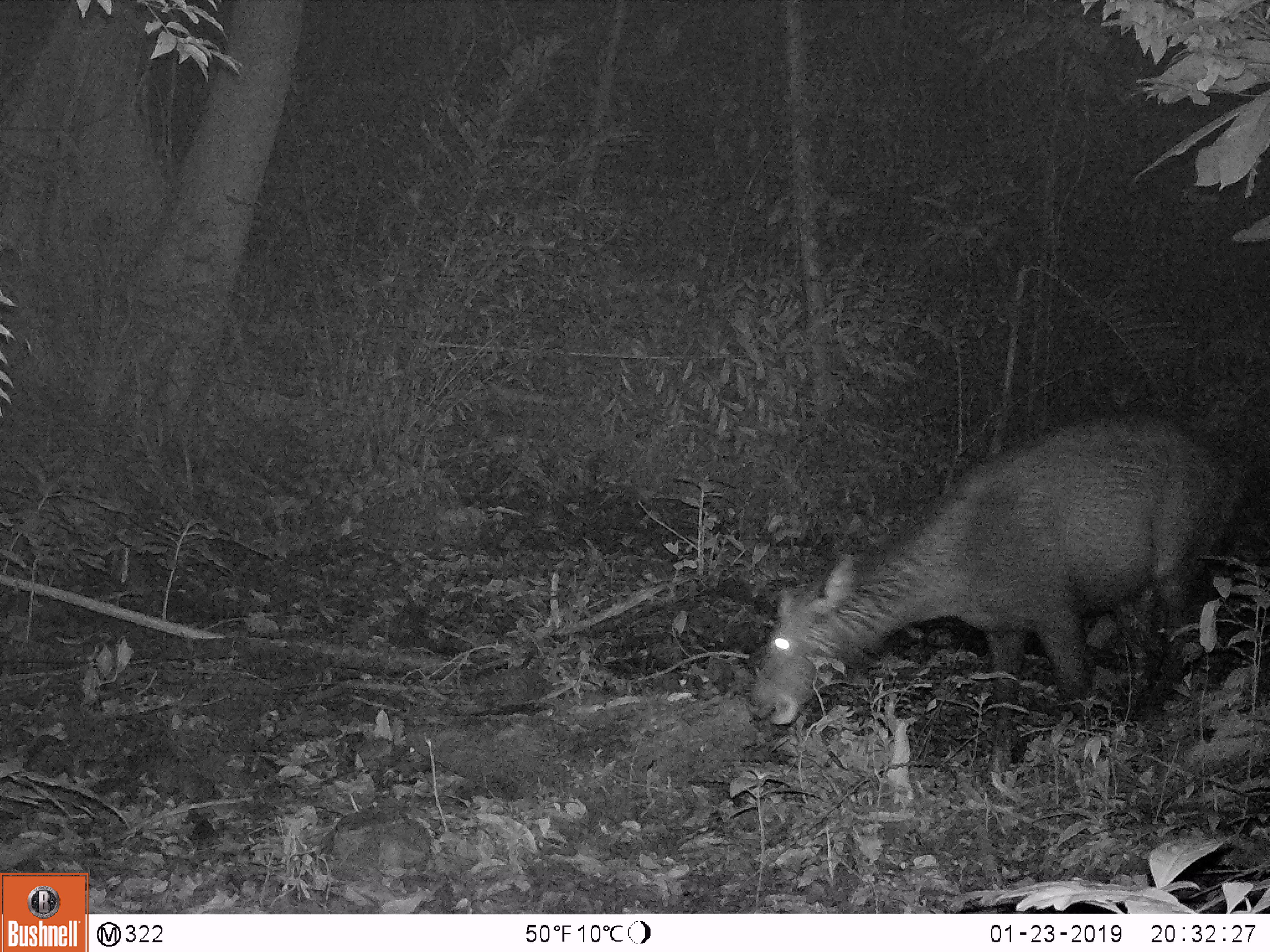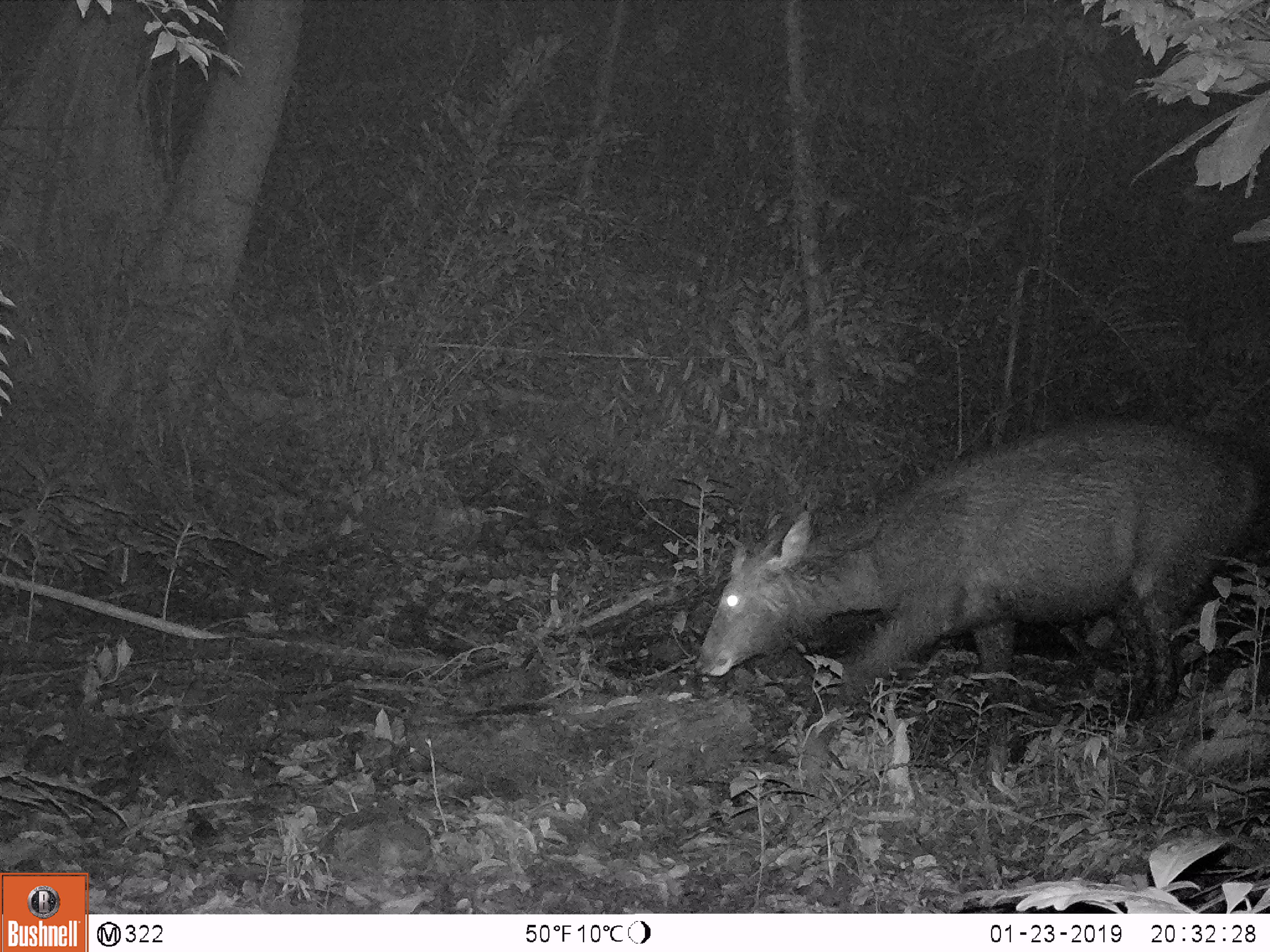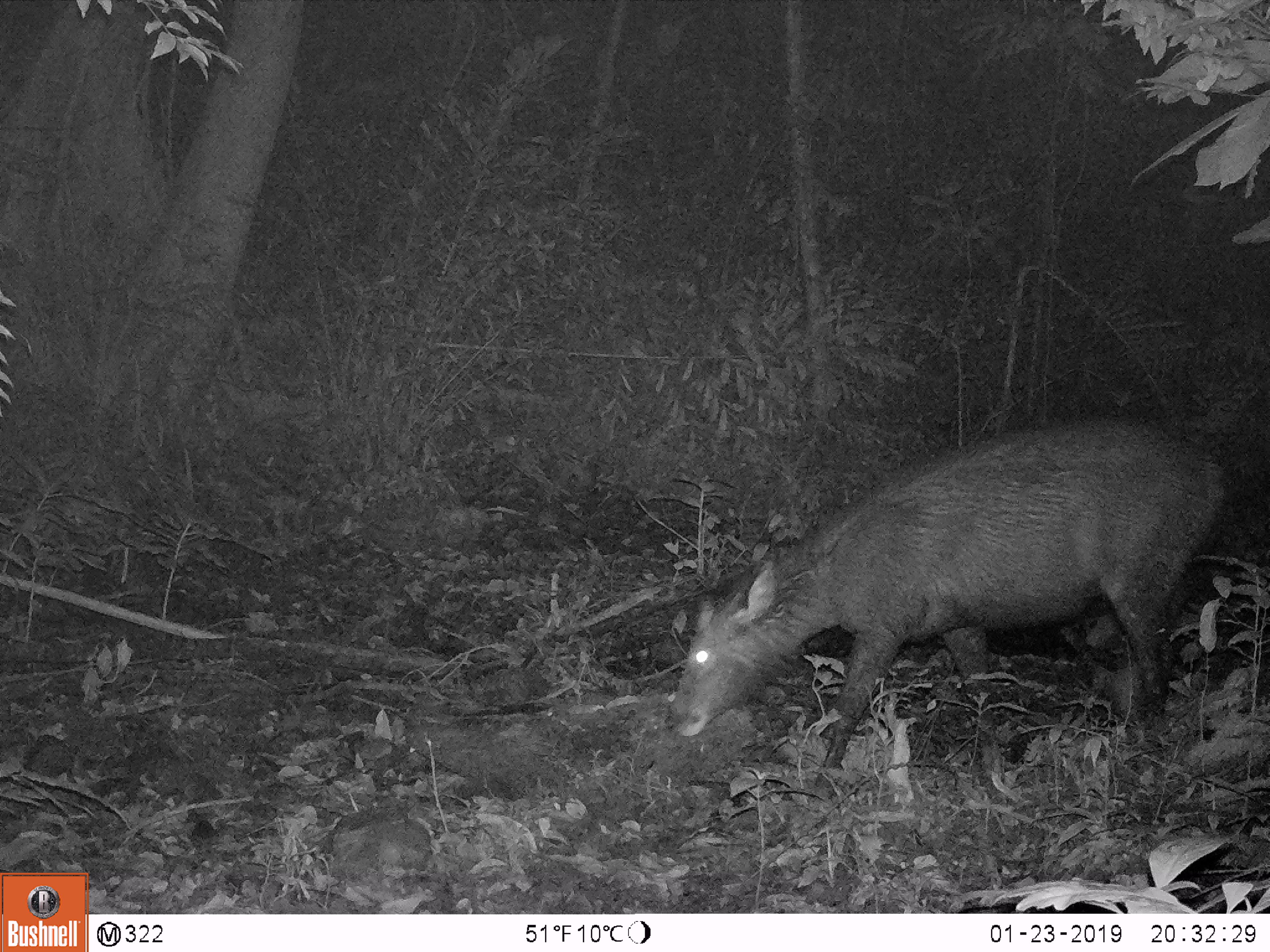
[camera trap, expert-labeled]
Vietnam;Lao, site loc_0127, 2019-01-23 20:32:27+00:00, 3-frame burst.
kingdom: Animalia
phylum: Chordata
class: Mammalia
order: Artiodactyla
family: Cervidae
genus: Rusa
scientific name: Rusa unicolor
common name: sambar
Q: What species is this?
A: Sambar (Rusa unicolor).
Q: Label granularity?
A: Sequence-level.